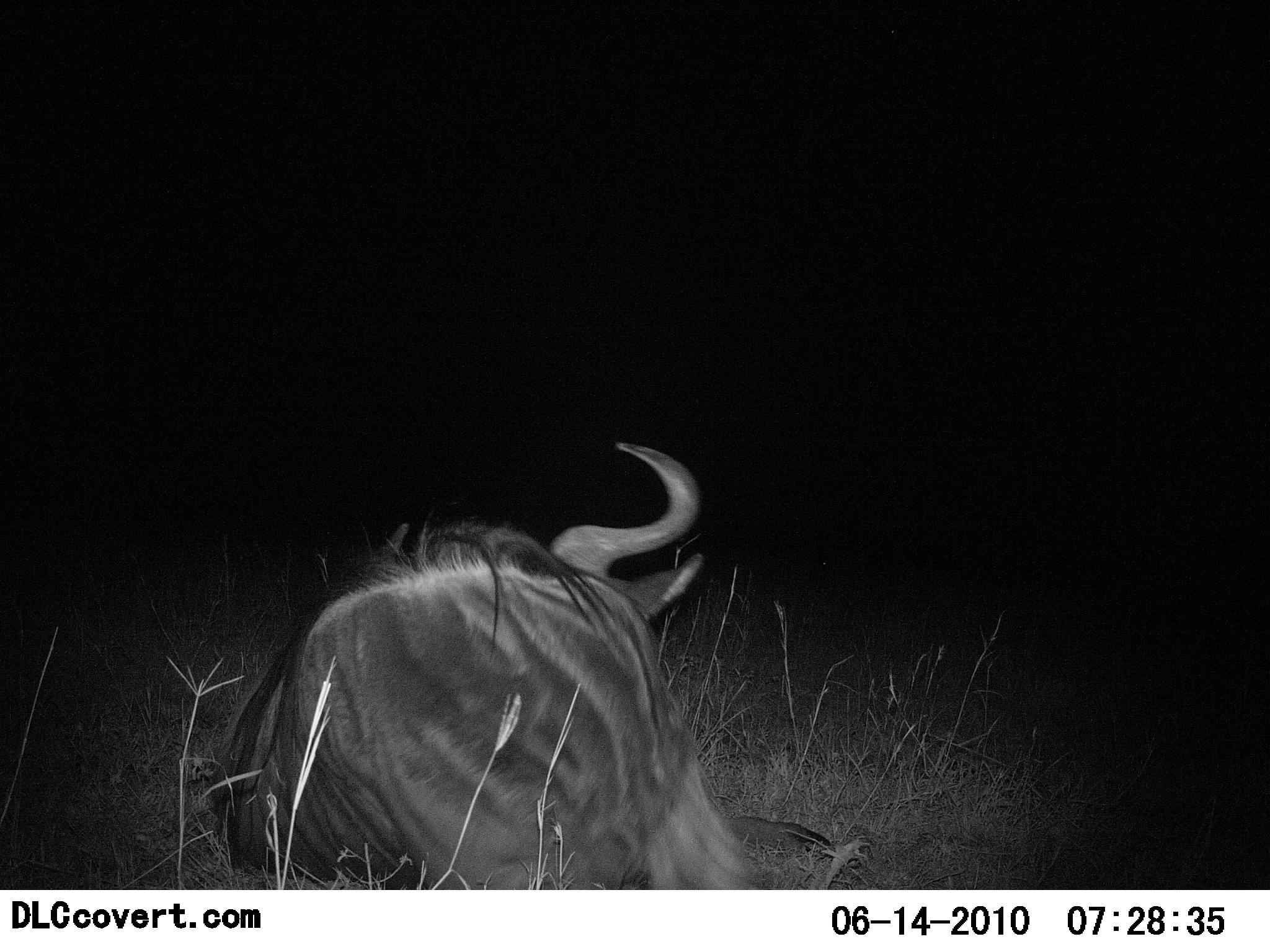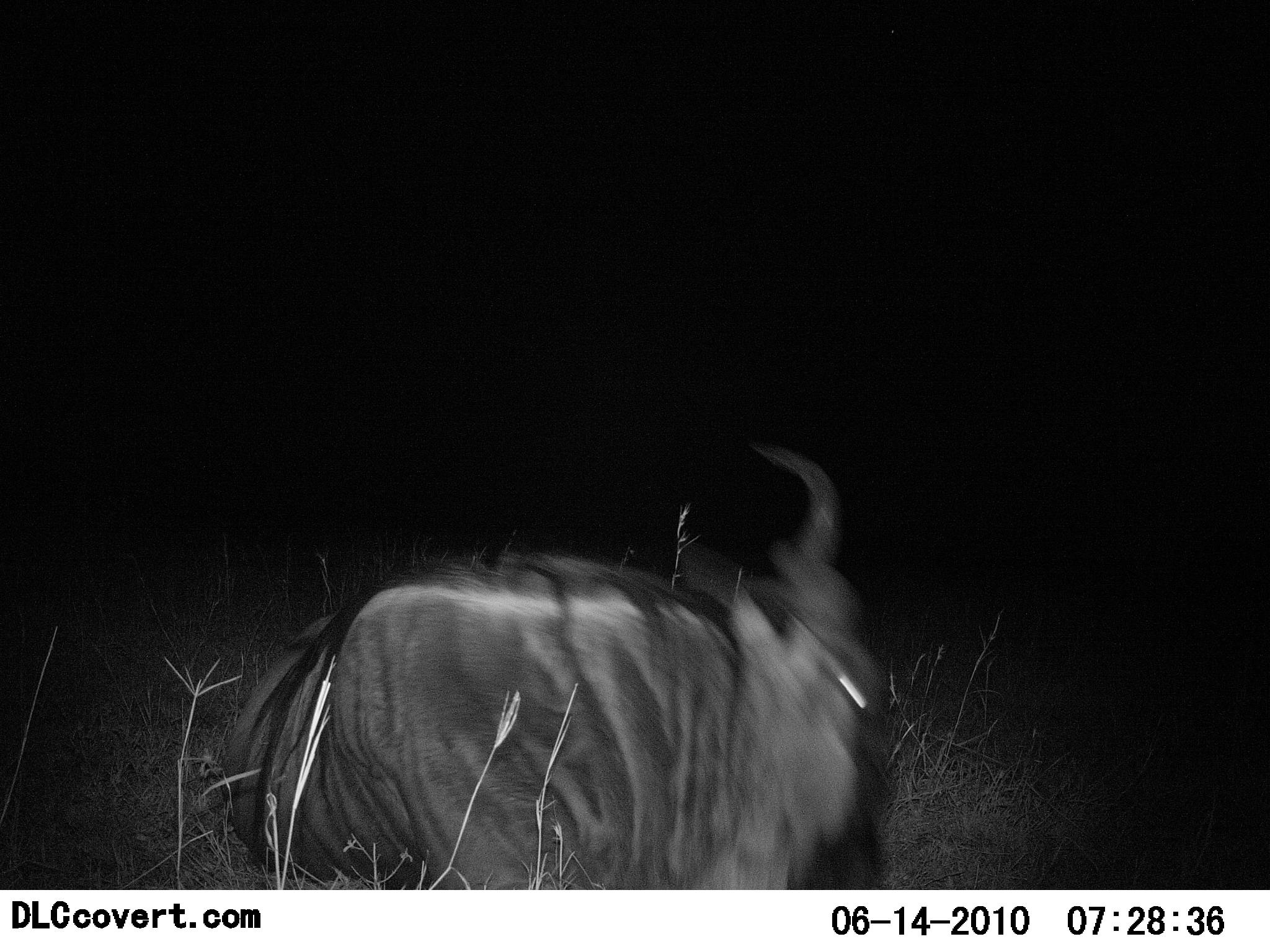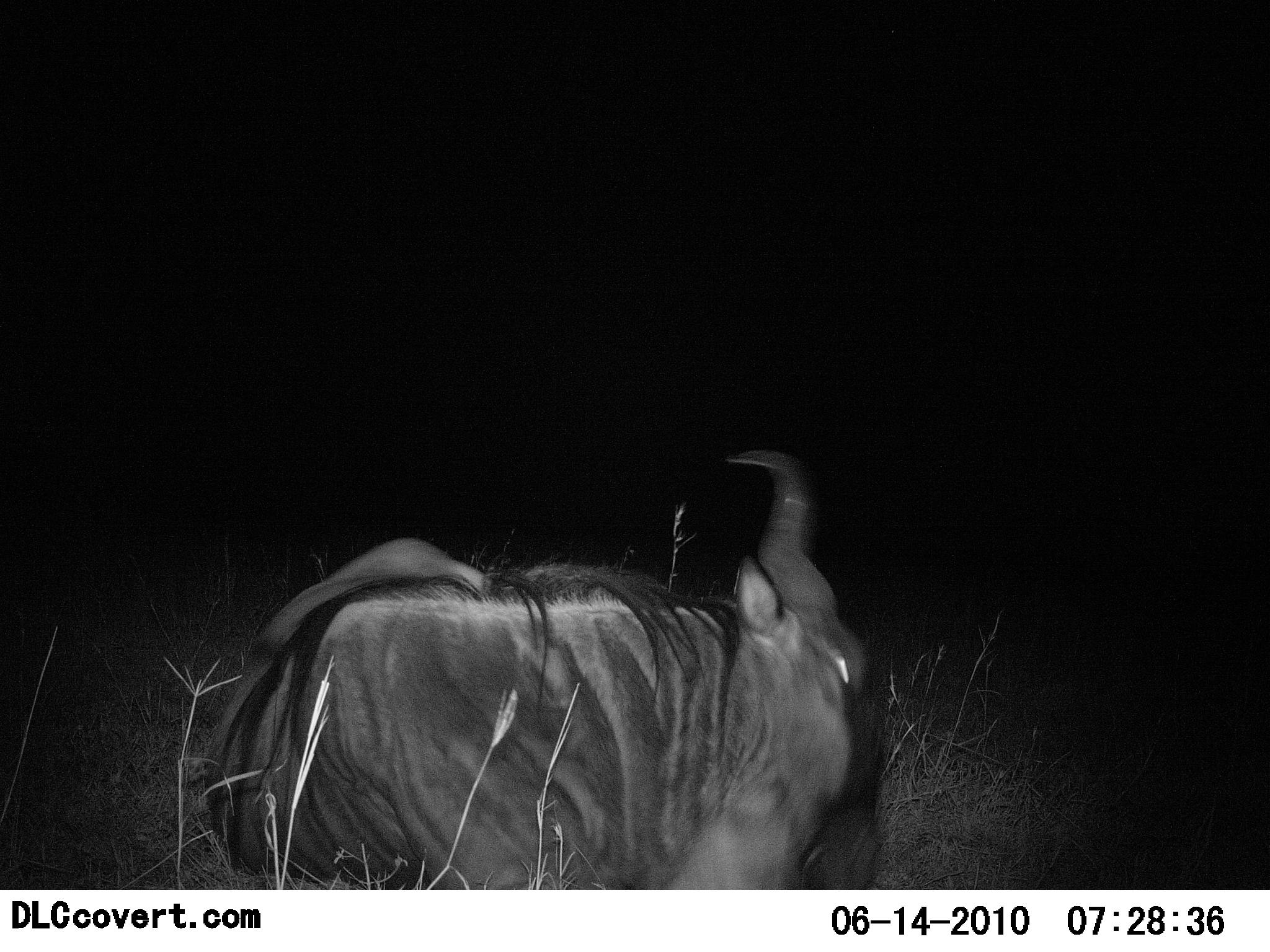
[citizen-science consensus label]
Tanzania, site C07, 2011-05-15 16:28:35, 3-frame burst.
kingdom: Animalia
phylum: Chordata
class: Mammalia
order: Artiodactyla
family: Bovidae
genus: Connochaetes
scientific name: Connochaetes taurinus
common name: blue wildebeest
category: wildebeest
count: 1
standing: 0%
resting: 92%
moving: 17%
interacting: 0%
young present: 0%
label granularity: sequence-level